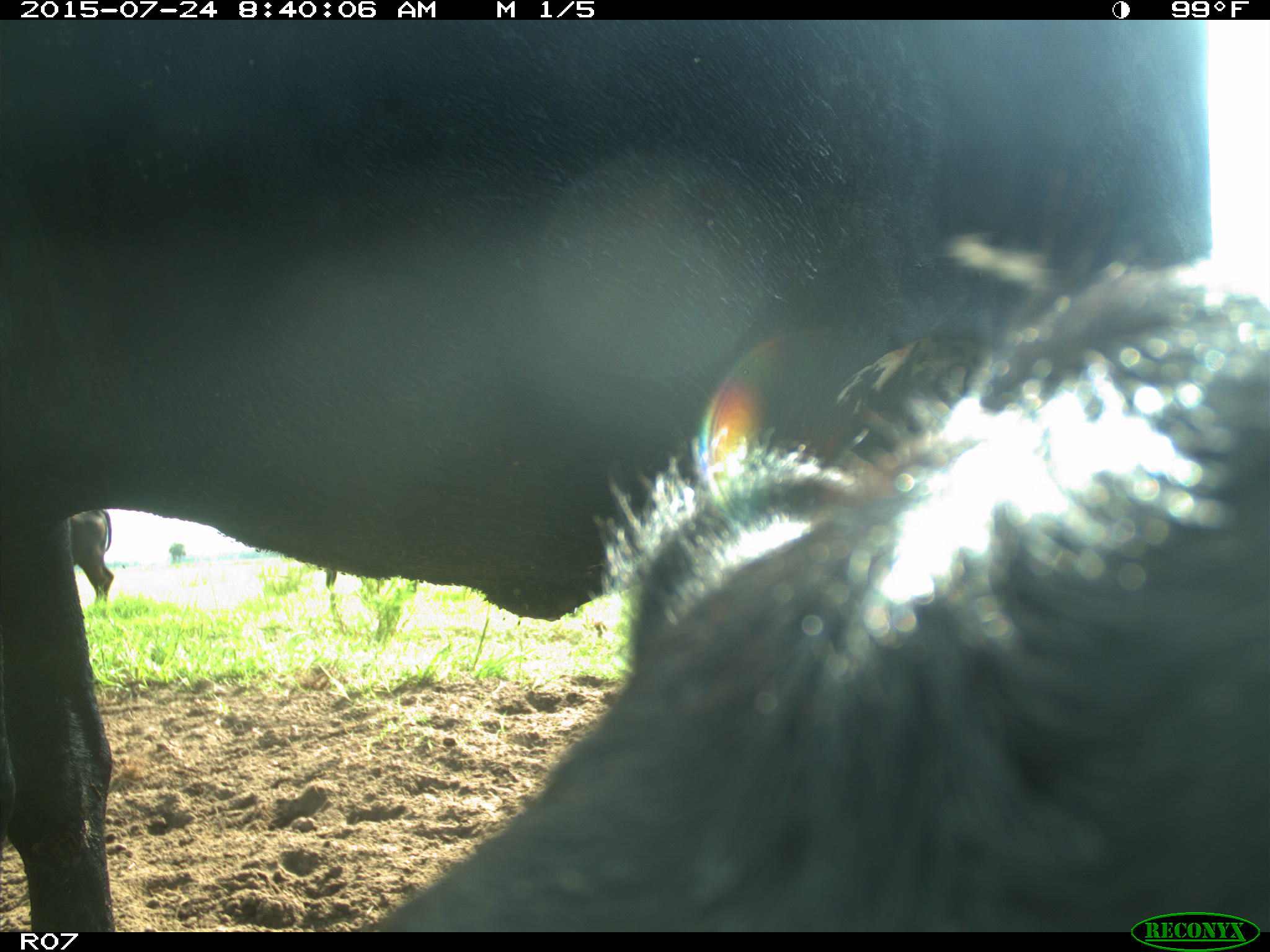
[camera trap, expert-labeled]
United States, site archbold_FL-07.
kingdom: Animalia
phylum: Chordata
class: Mammalia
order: Artiodactyla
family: Bovidae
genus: Bos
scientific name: Bos taurus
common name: domestic cow